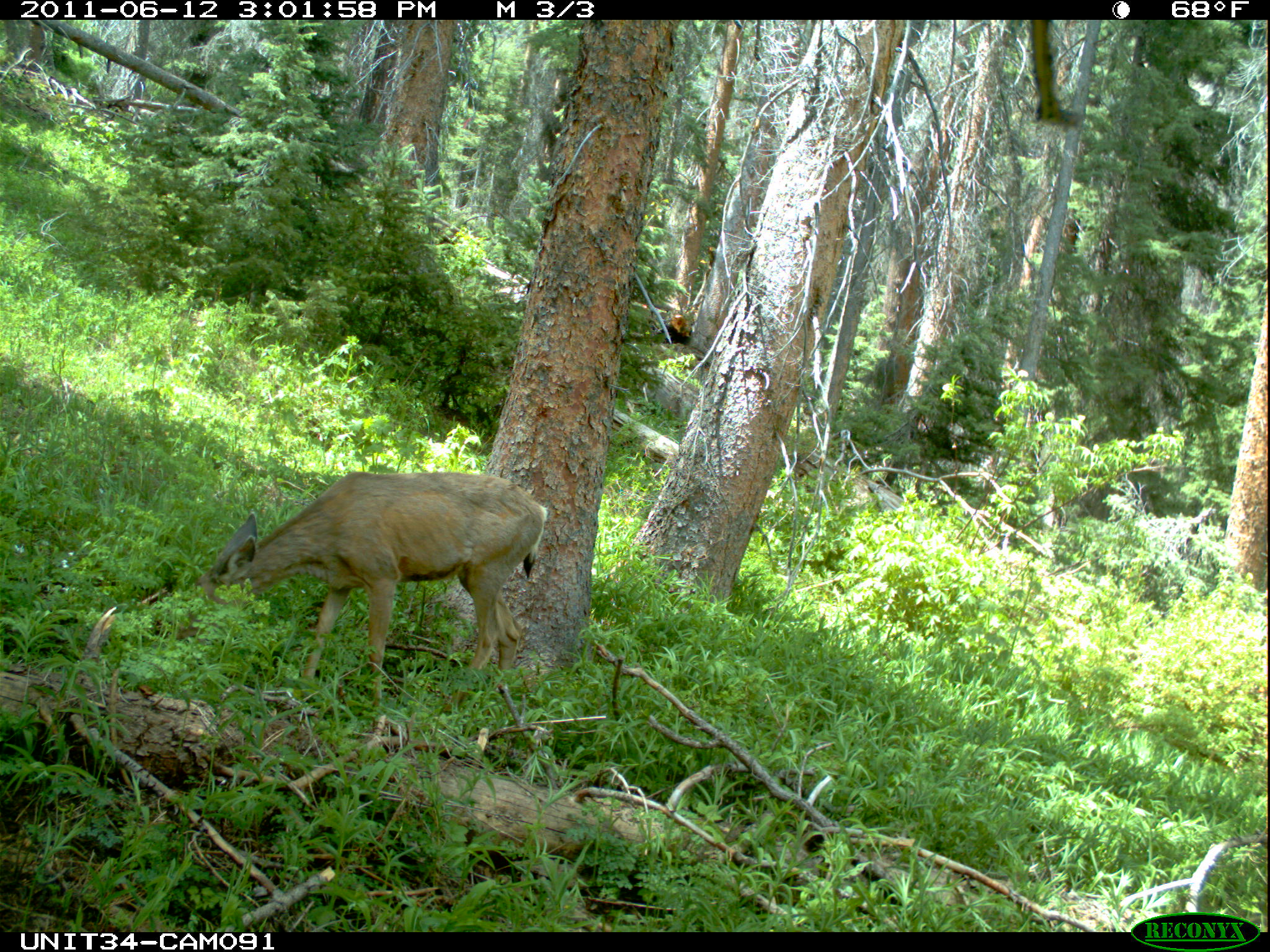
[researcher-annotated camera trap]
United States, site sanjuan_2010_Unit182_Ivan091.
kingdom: Animalia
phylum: Chordata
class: Mammalia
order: Artiodactyla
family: Cervidae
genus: Odocoileus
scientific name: Odocoileus hemionus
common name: mule deer